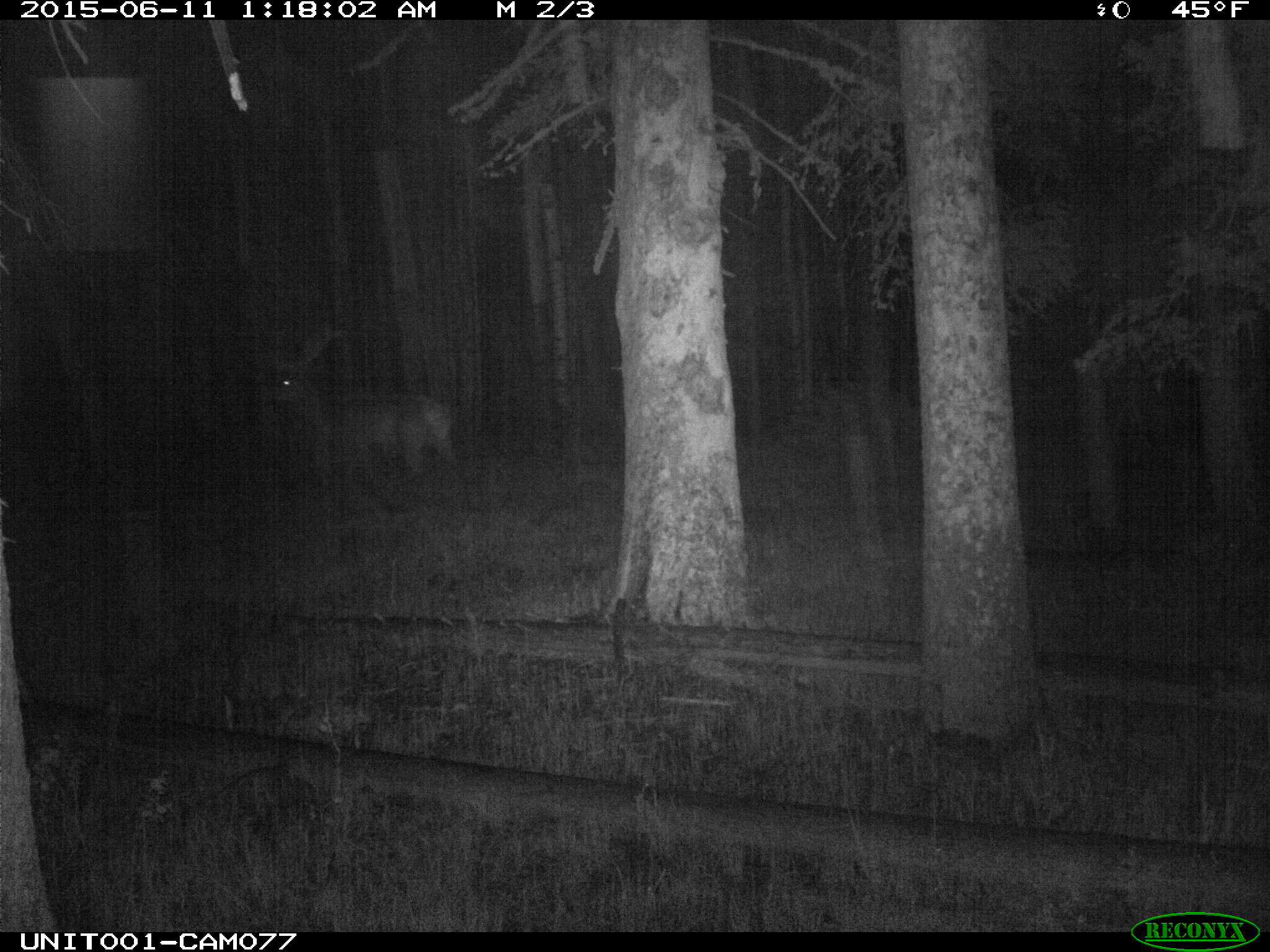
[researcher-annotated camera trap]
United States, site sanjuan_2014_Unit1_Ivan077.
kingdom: Animalia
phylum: Chordata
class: Mammalia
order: Artiodactyla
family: Cervidae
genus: Cervus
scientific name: Cervus elaphus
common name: red deer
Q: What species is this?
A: Cervus elaphus (red deer).